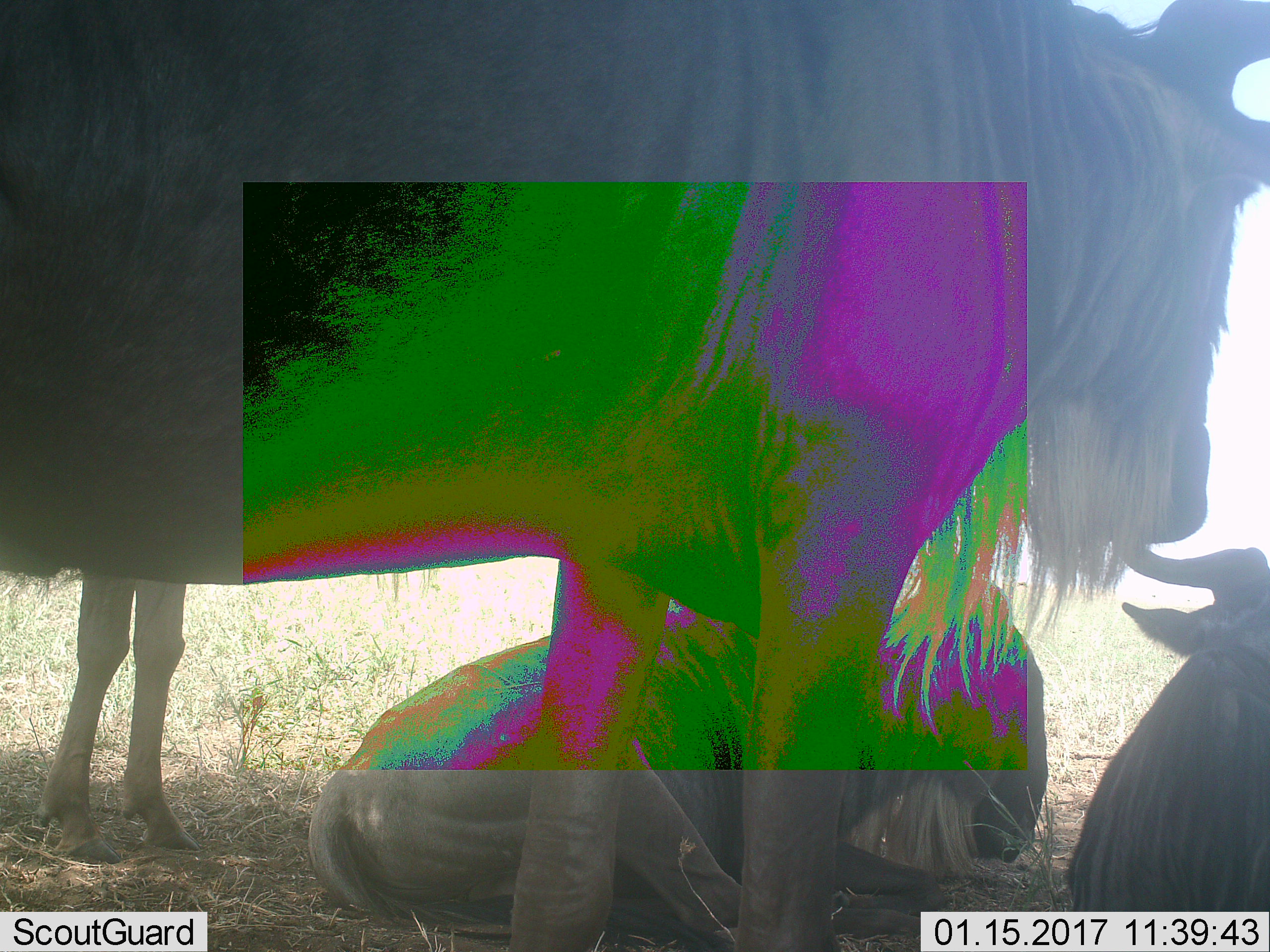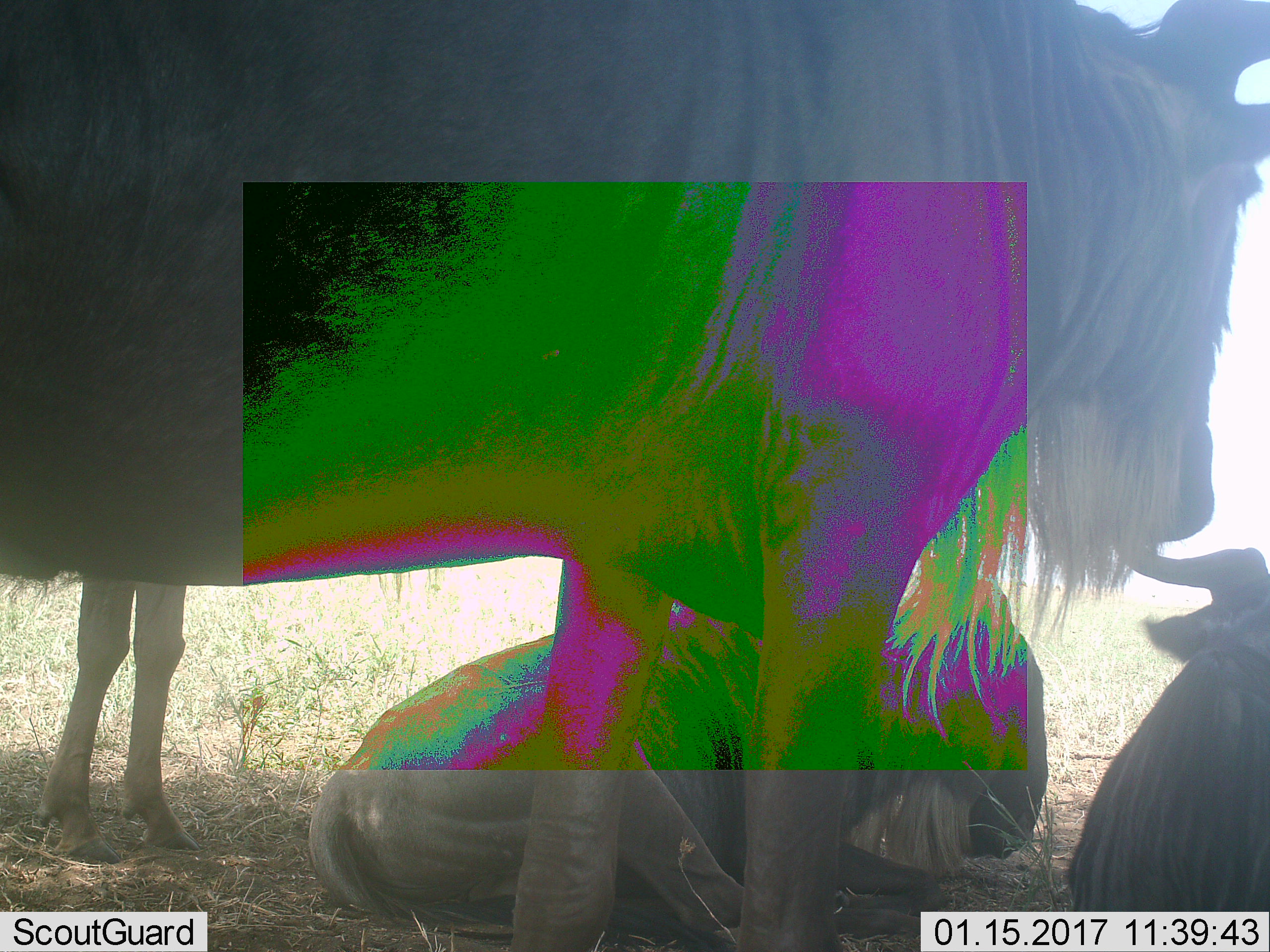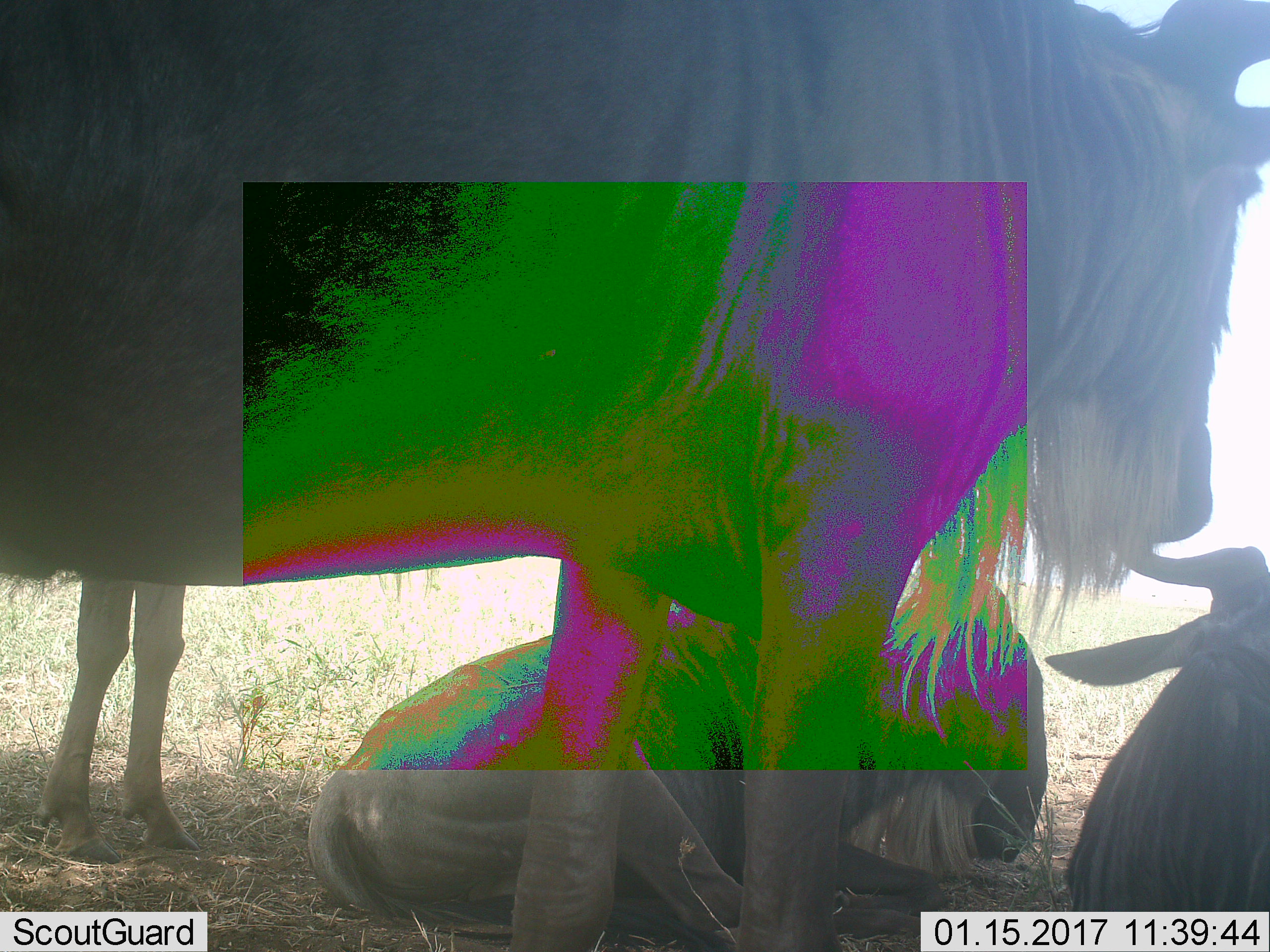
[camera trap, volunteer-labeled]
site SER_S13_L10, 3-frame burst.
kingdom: Animalia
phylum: Chordata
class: Mammalia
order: Artiodactyla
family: Bovidae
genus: Connochaetes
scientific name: Connochaetes taurinus taurinus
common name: blue wildebeest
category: wildebeestblue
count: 3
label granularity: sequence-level